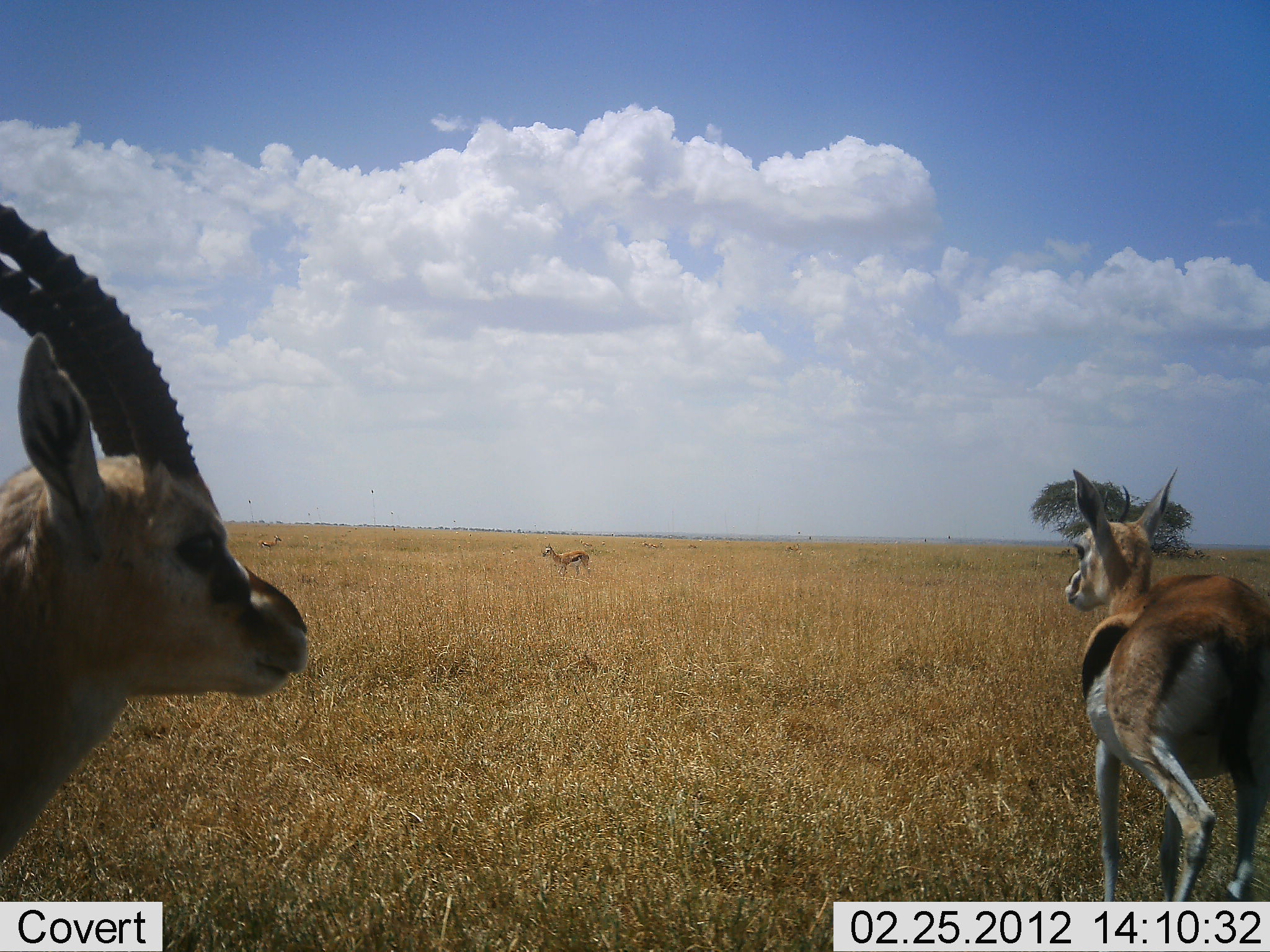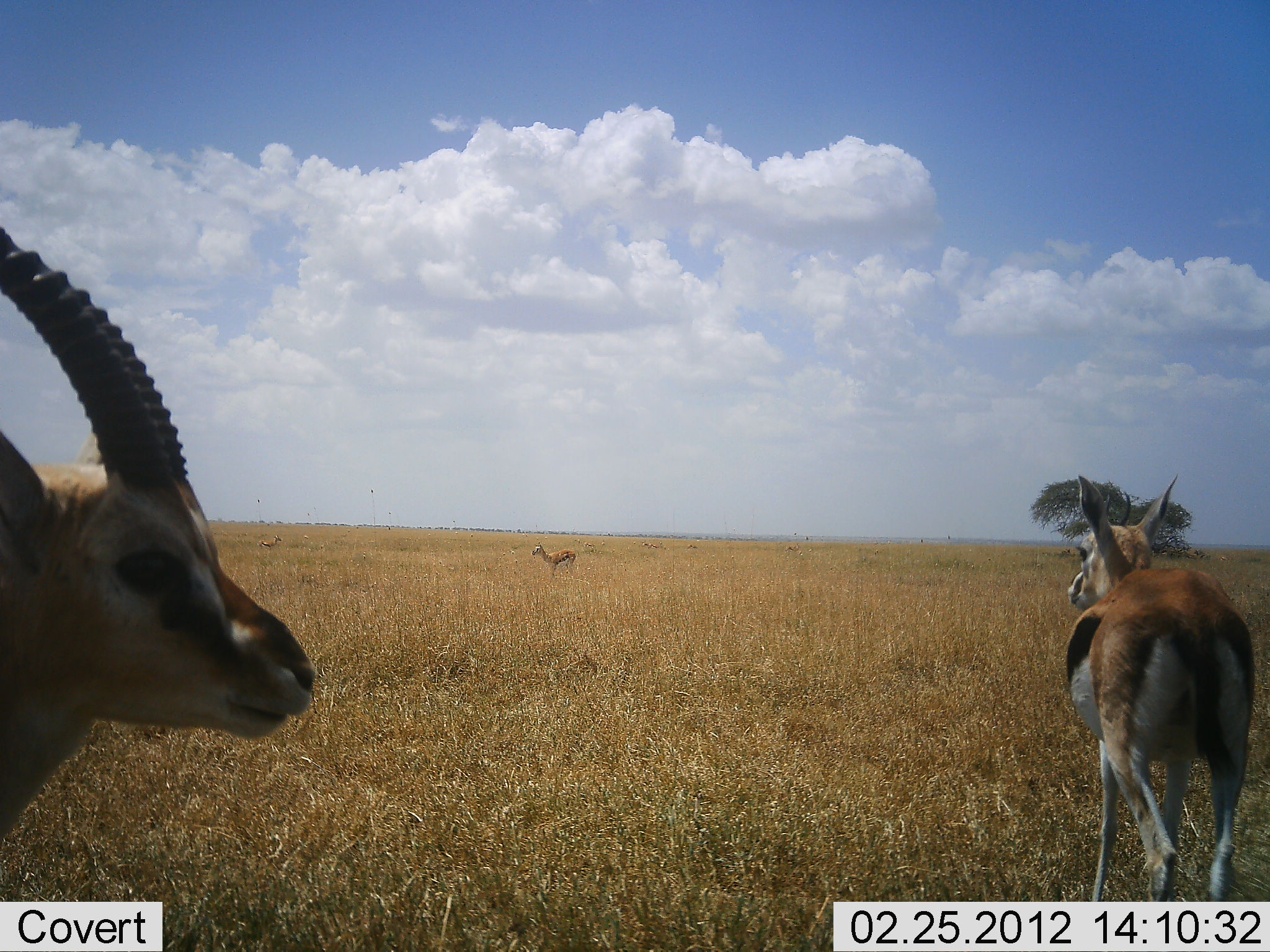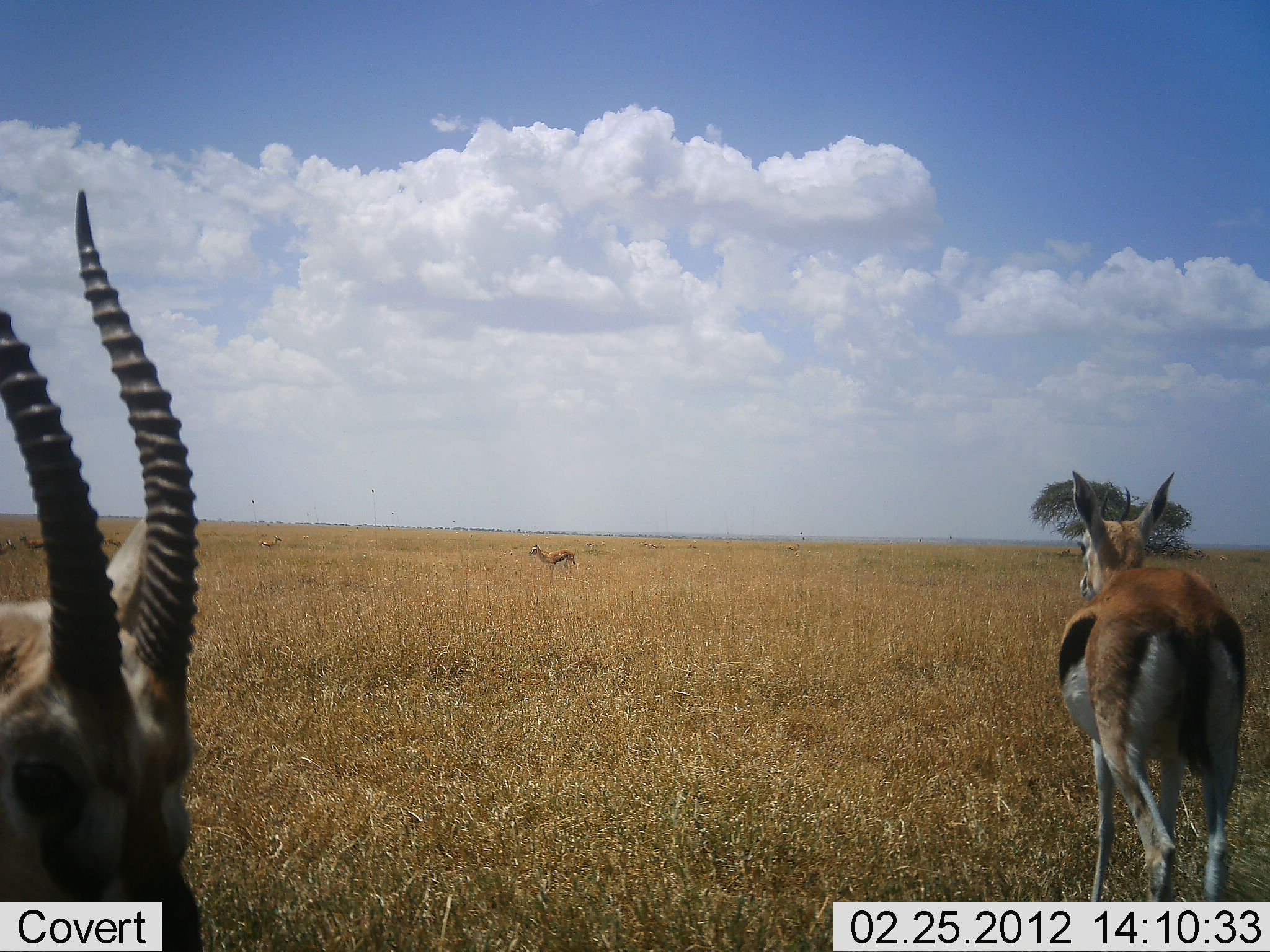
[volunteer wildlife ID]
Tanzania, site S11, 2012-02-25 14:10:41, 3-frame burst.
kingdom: Animalia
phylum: Chordata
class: Mammalia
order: Artiodactyla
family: Bovidae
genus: Eudorcas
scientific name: Eudorcas thomsonii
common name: thomson's gazelle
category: gazellethomsons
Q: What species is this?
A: Gazellethomsons (thomson's gazelle) (Eudorcas thomsonii).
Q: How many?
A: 3.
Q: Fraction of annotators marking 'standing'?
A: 100%.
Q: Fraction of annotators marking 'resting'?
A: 0%.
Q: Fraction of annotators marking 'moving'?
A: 25%.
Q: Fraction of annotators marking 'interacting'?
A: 0%.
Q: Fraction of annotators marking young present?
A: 4%.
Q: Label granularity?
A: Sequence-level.